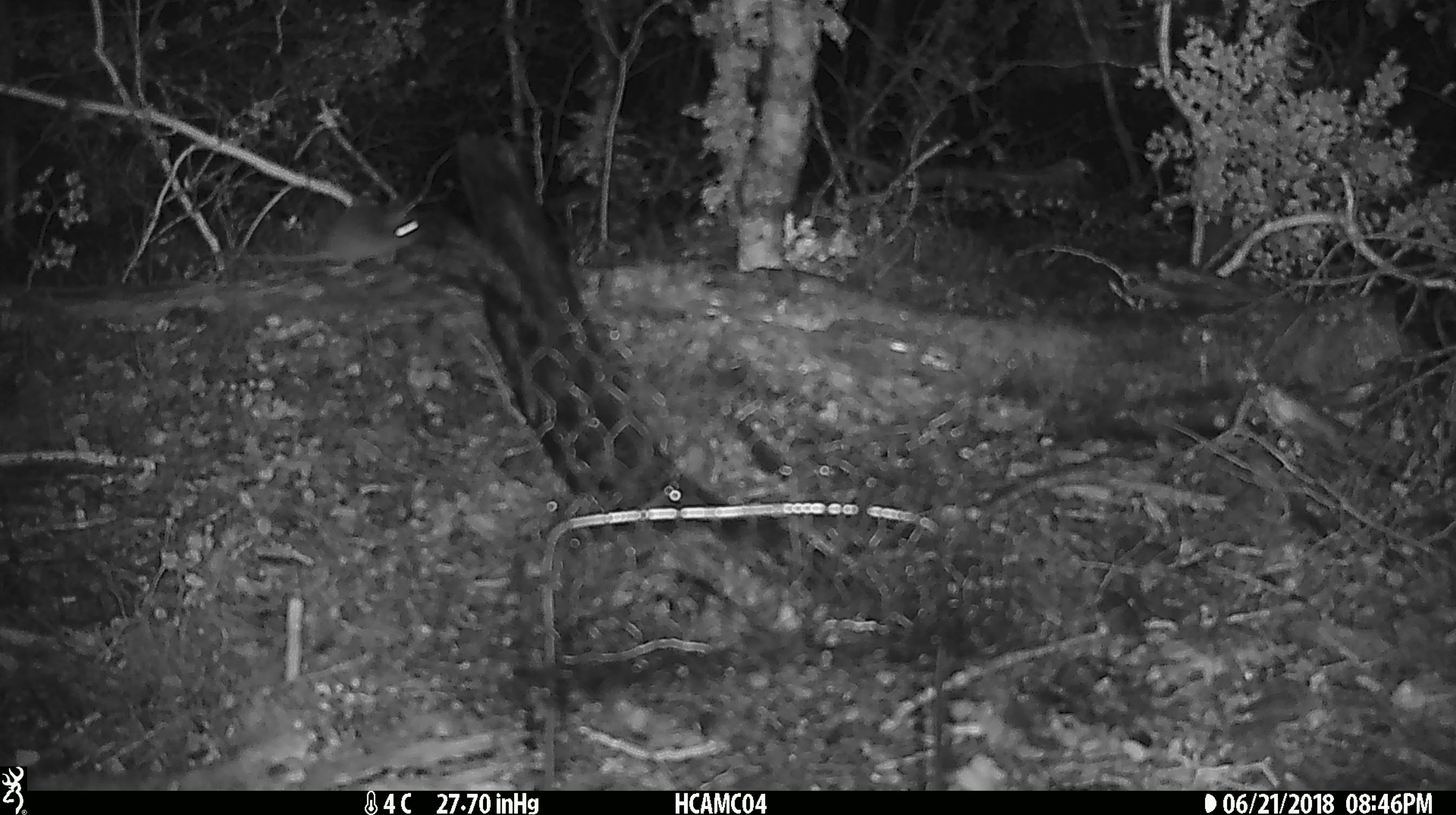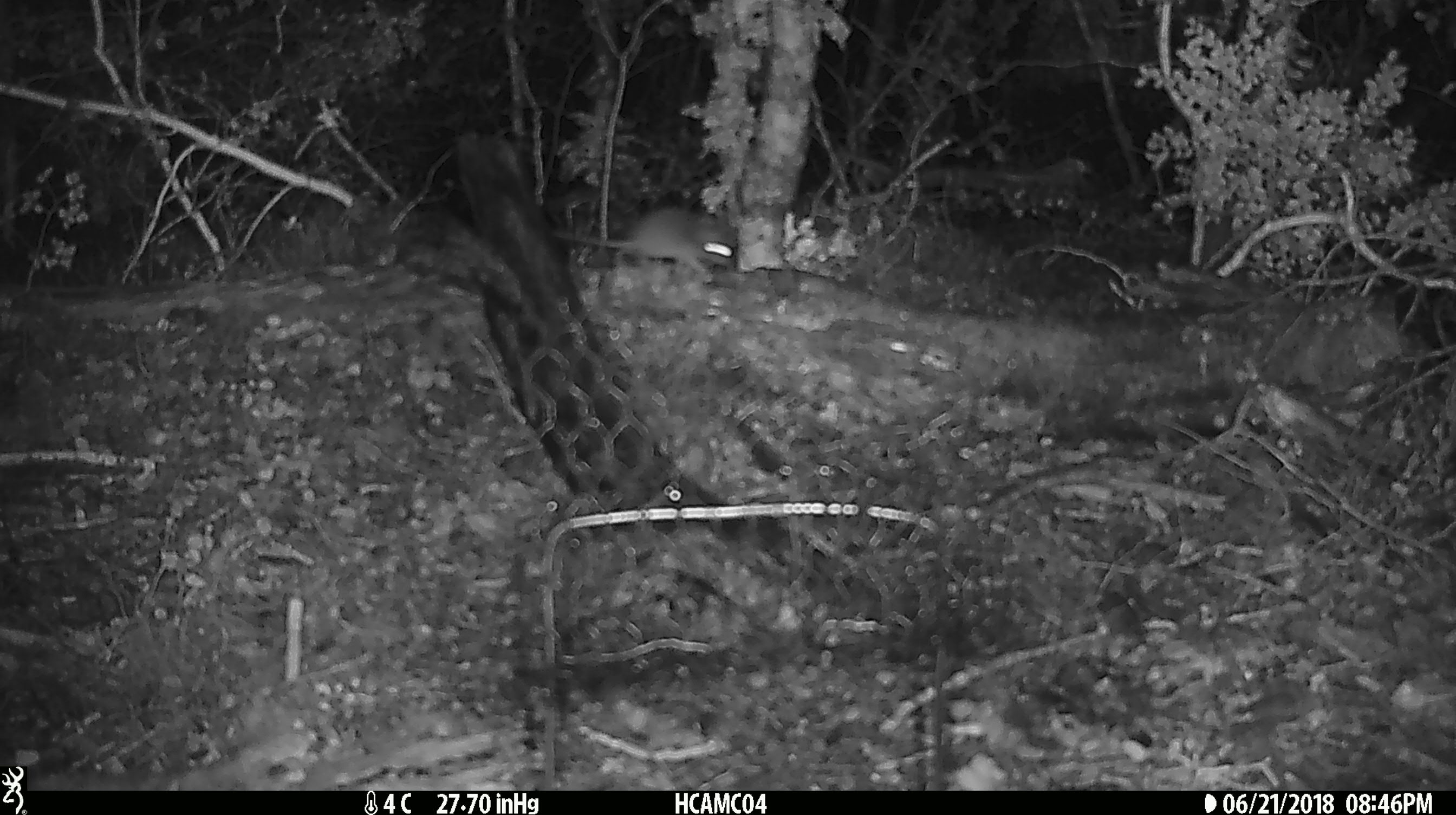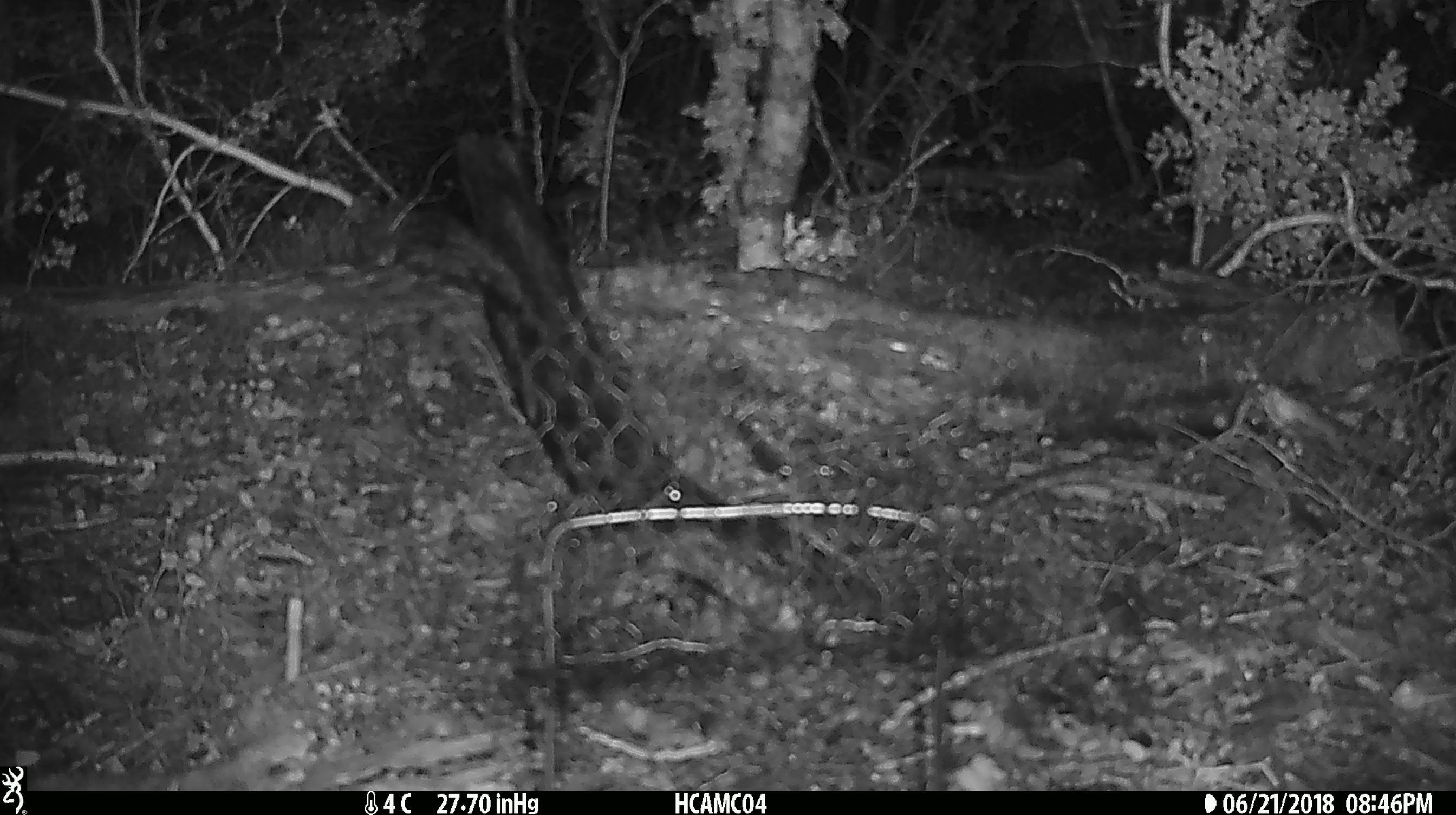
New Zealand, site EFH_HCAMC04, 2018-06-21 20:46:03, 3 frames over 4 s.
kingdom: Animalia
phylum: Chordata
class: Mammalia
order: Rodentia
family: Muridae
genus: Mus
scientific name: Mus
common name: mouse